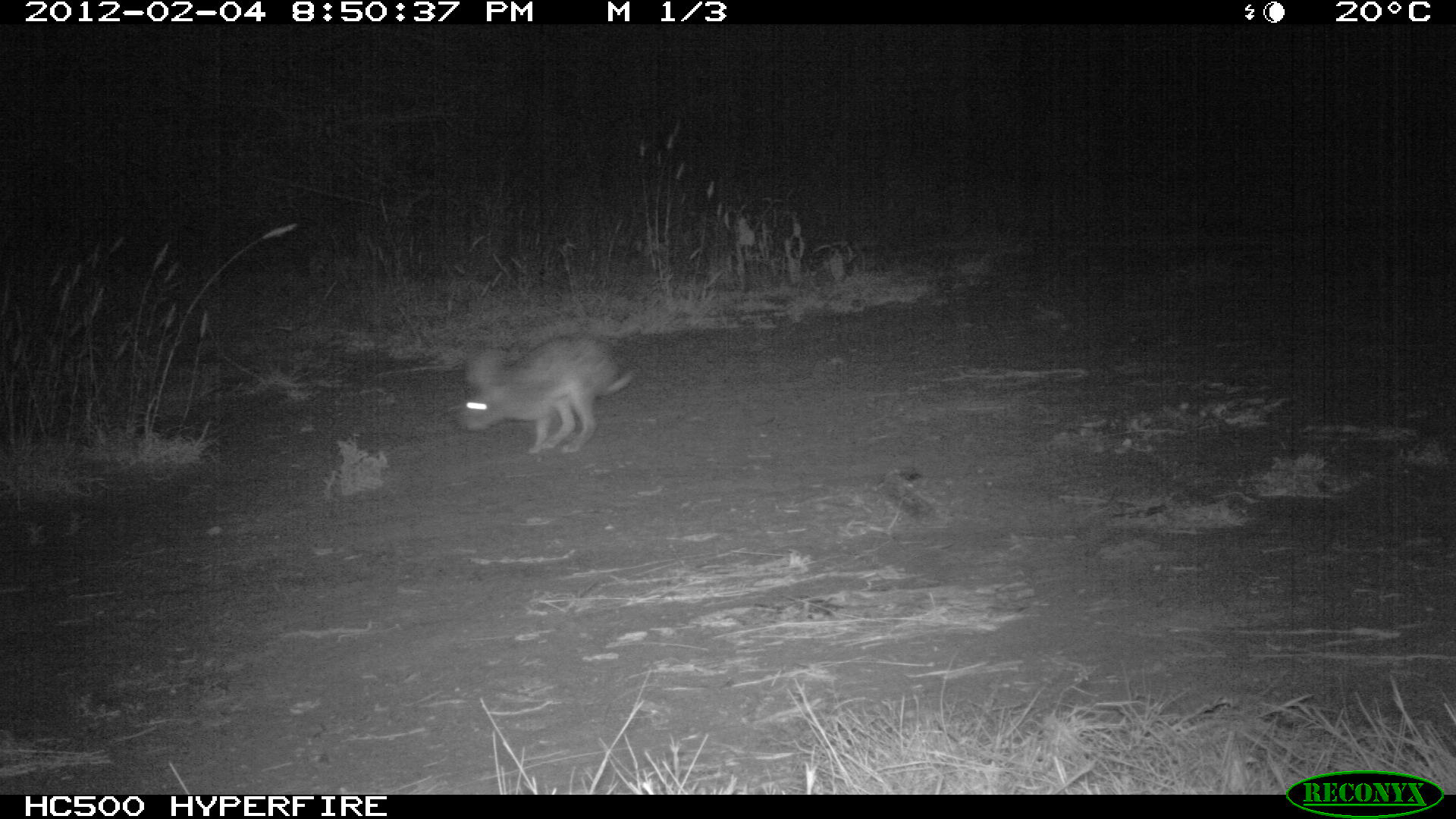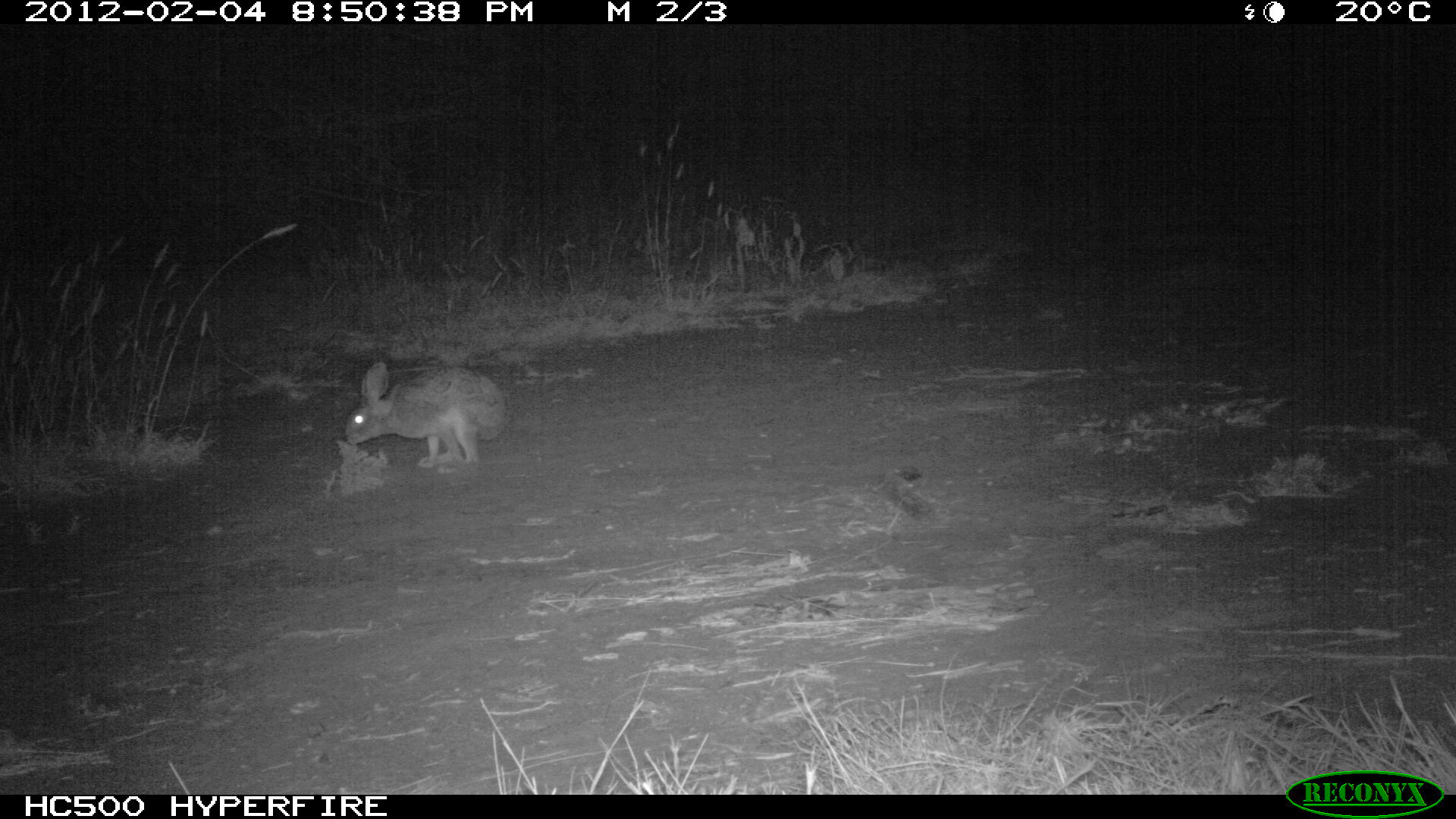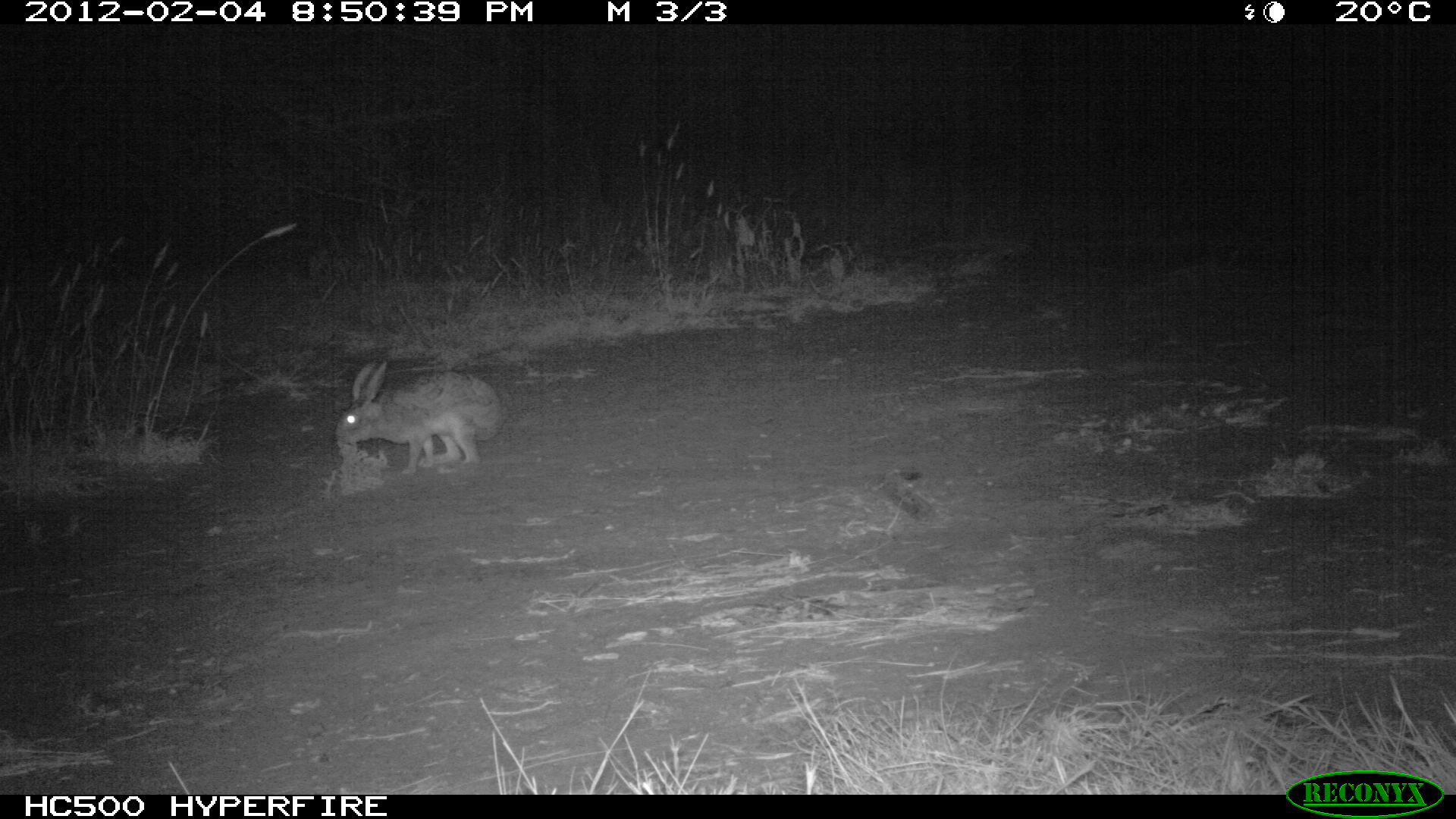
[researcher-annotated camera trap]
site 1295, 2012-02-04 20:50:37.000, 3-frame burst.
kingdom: Animalia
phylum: Chordata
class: Mammalia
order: Lagomorpha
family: Leporidae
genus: Lepus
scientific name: Lepus saxatilis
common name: scrub hare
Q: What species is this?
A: Lepus saxatilis (scrub hare).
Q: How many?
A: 1.